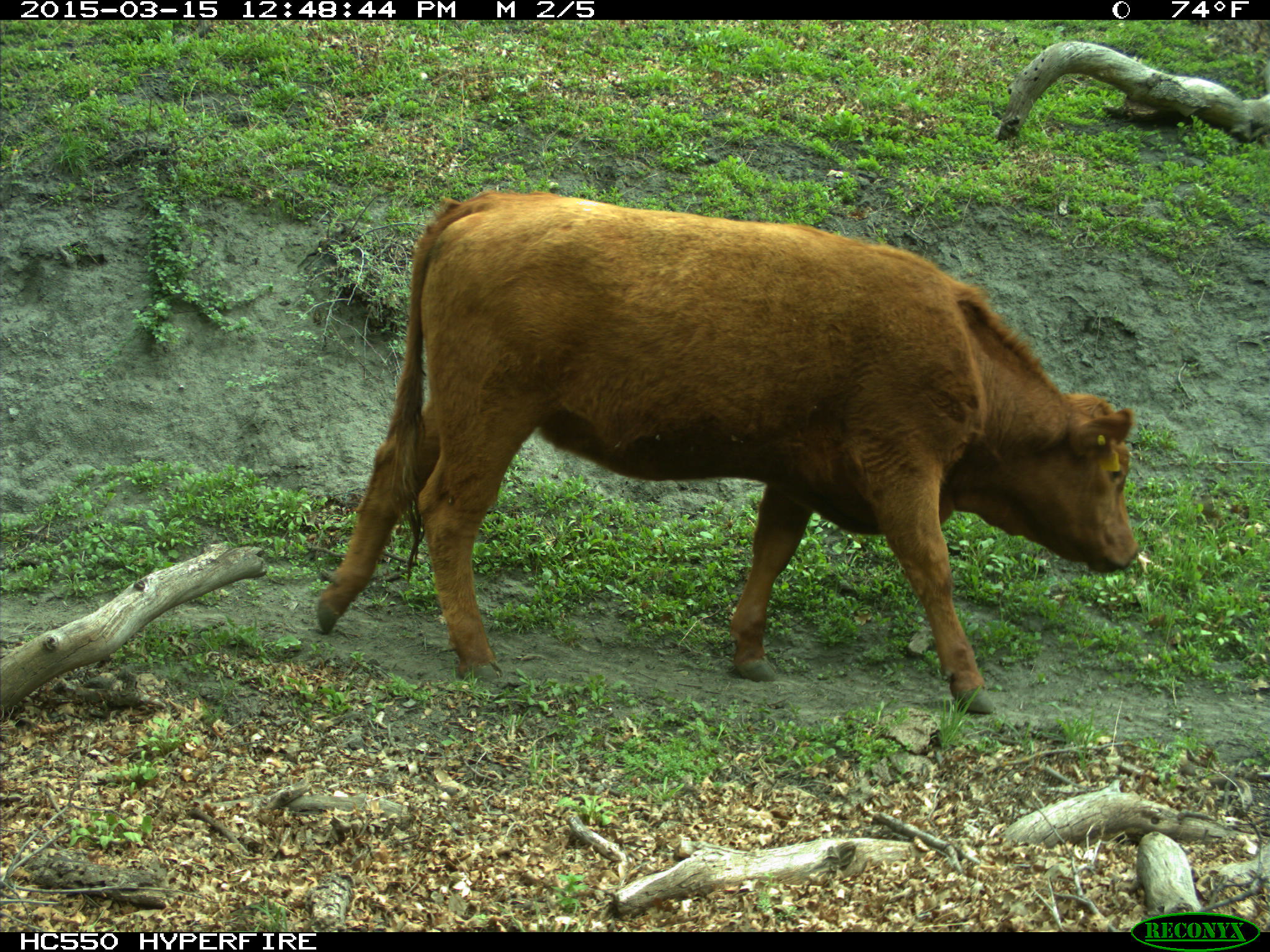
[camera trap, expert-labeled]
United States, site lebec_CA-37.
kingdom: Animalia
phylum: Chordata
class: Mammalia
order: Artiodactyla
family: Bovidae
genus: Bos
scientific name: Bos taurus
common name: domestic cow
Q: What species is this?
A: Bos taurus (domestic cow).